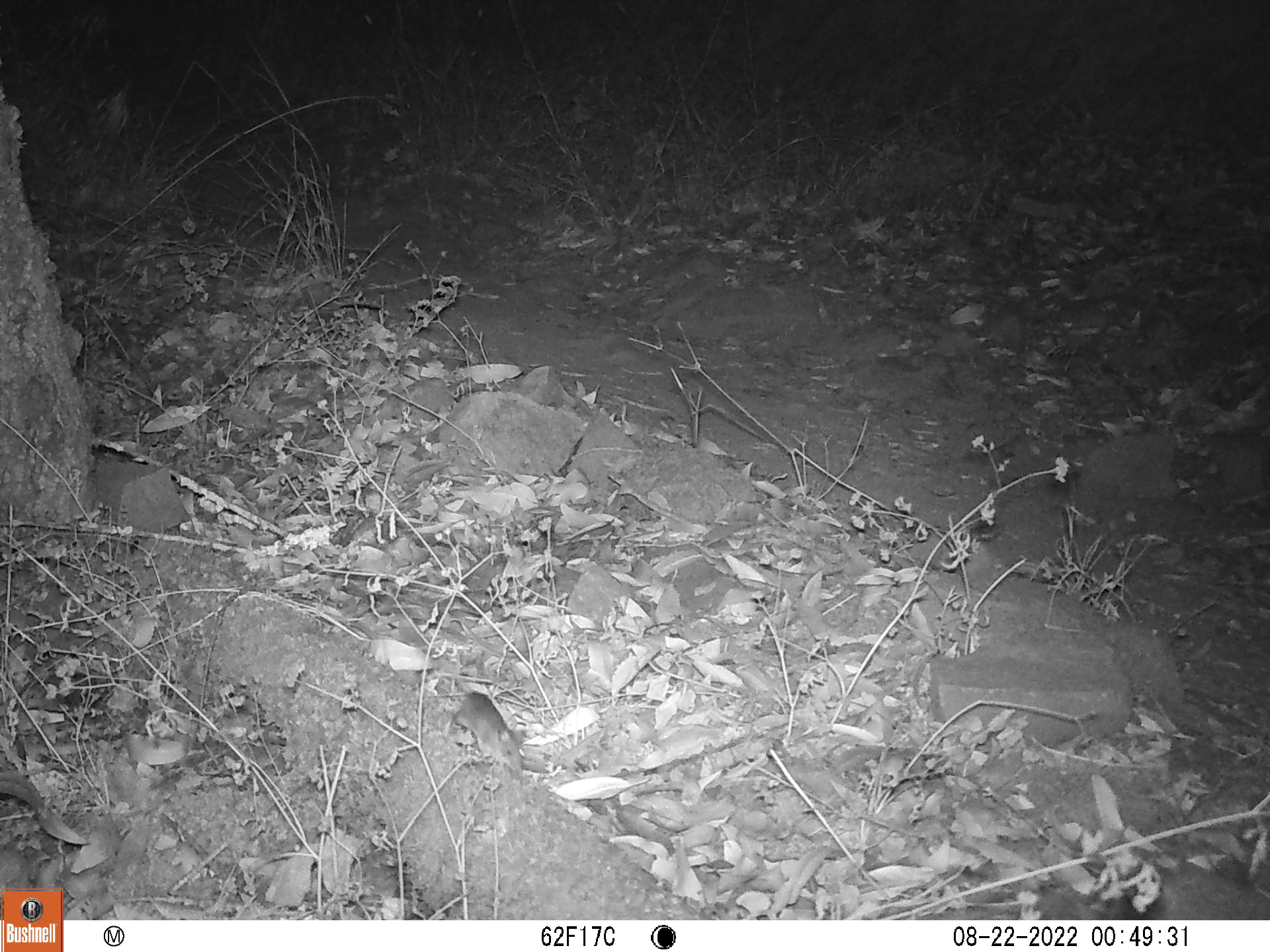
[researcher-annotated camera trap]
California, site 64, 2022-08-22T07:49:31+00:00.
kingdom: Animalia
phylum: Chordata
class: Mammalia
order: Rodentia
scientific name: Rodentia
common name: mouse or rat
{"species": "mouse or rat (Rodentia)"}